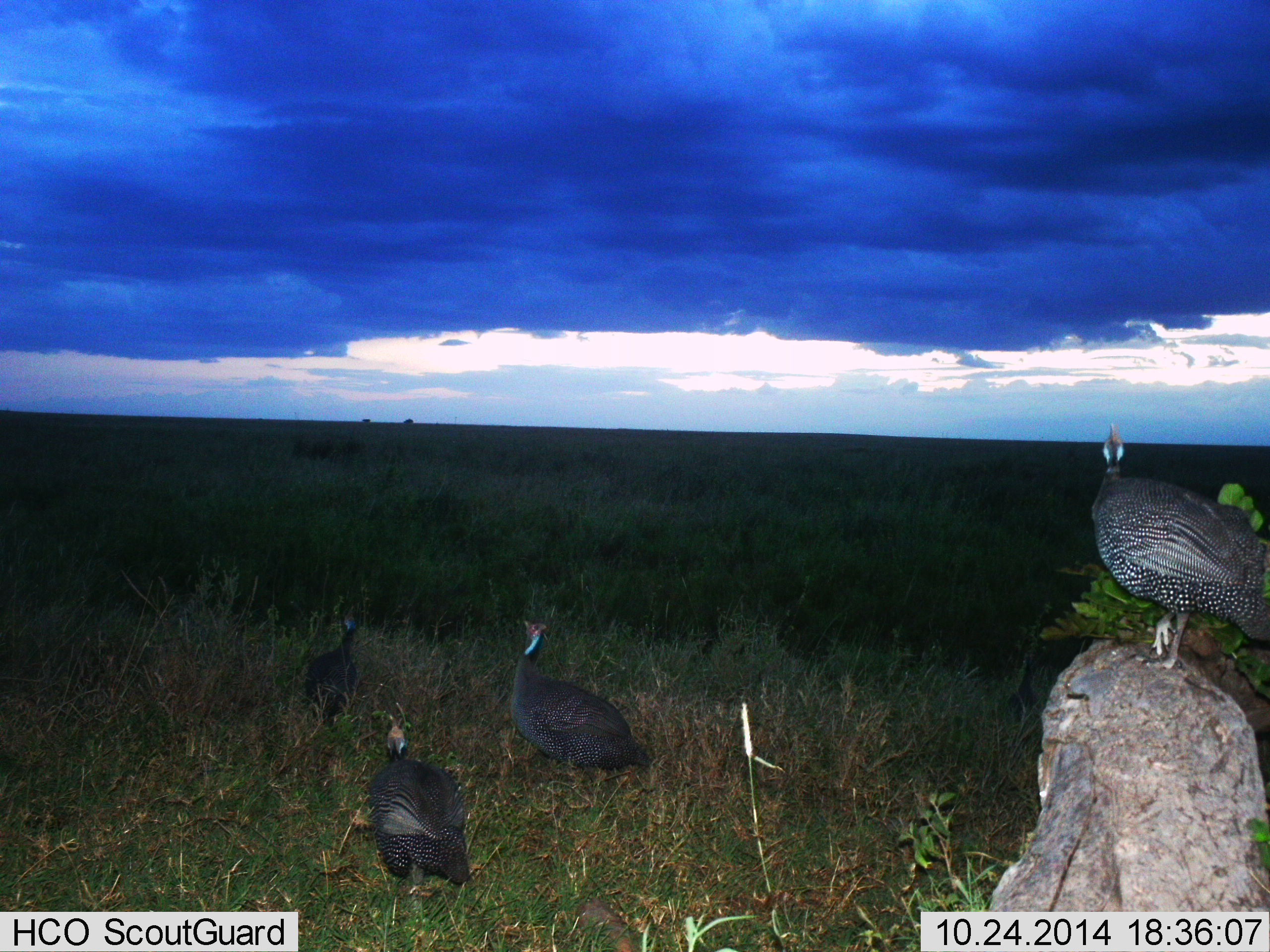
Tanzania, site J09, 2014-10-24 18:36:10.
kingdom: Animalia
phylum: Chordata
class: Aves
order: Galliformes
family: Numididae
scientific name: Numididae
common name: guinea fowl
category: guineafowl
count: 4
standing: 90%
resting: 0%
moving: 20%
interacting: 0%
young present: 0%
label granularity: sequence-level